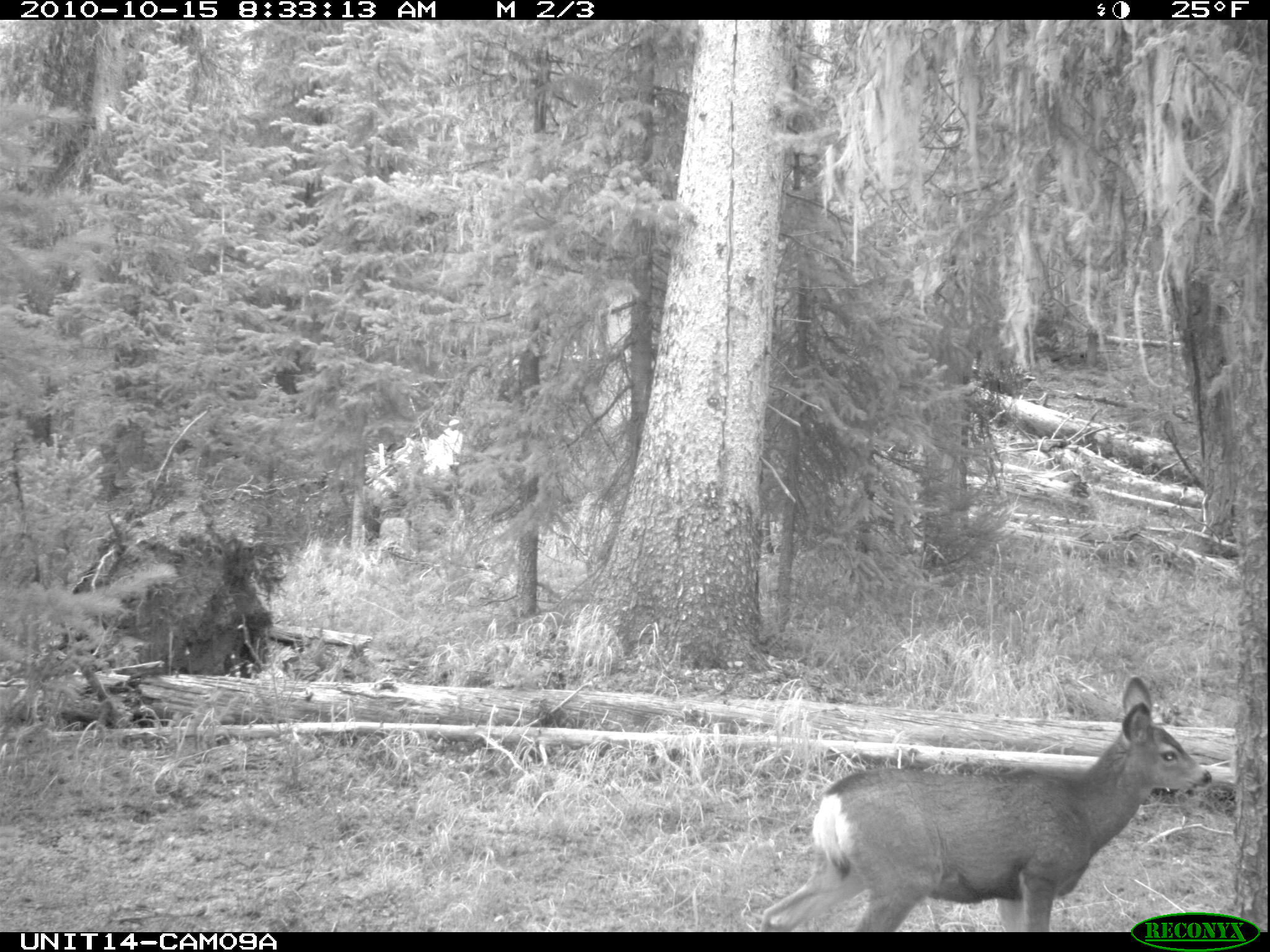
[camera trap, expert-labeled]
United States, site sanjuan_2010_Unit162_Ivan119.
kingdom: Animalia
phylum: Chordata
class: Mammalia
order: Artiodactyla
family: Cervidae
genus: Odocoileus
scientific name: Odocoileus hemionus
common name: mule deer